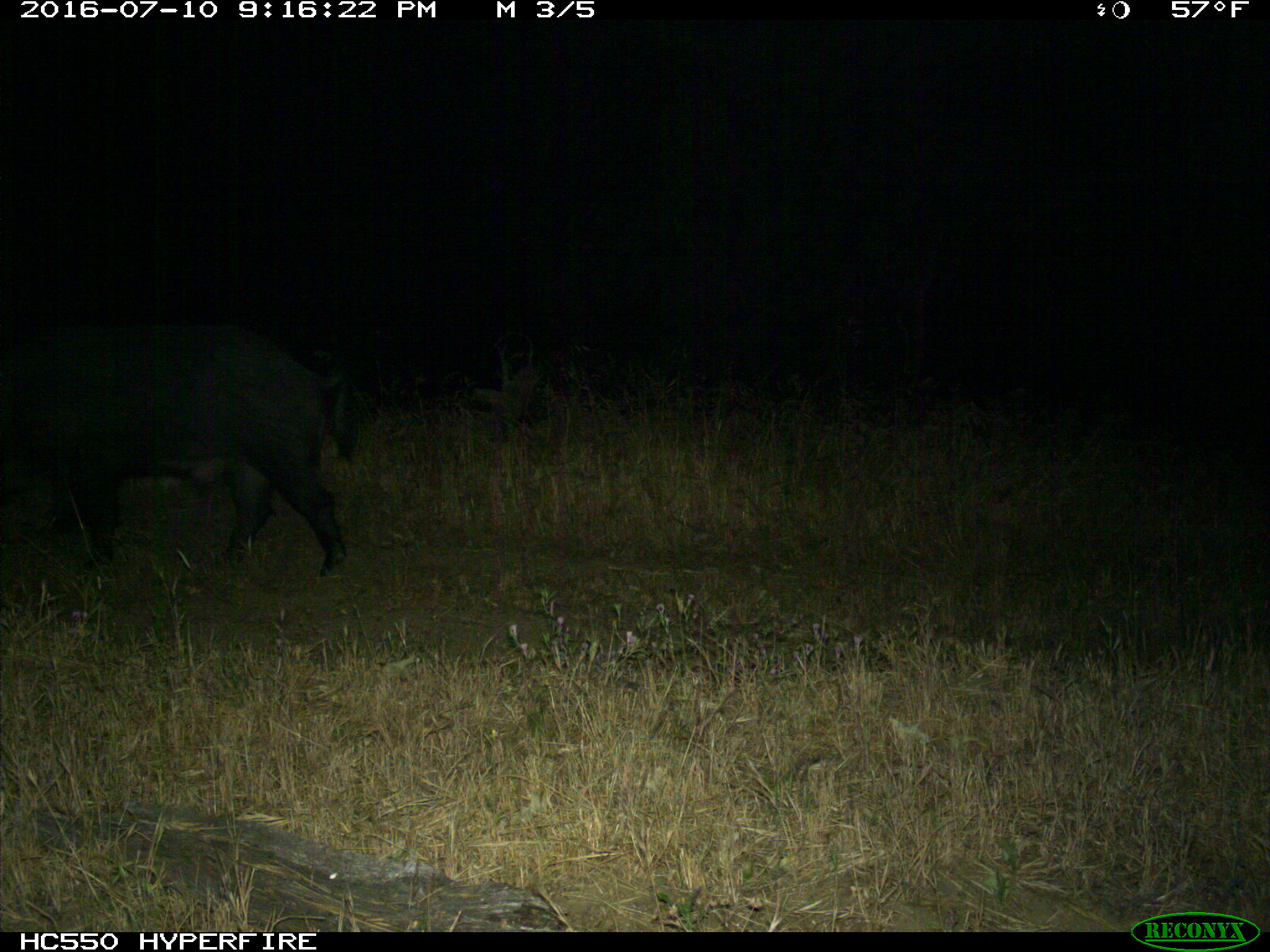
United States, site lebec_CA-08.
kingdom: Animalia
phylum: Chordata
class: Mammalia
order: Artiodactyla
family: Suidae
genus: Sus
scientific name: Sus scrofa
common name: wild boar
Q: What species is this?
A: Sus scrofa (wild boar).